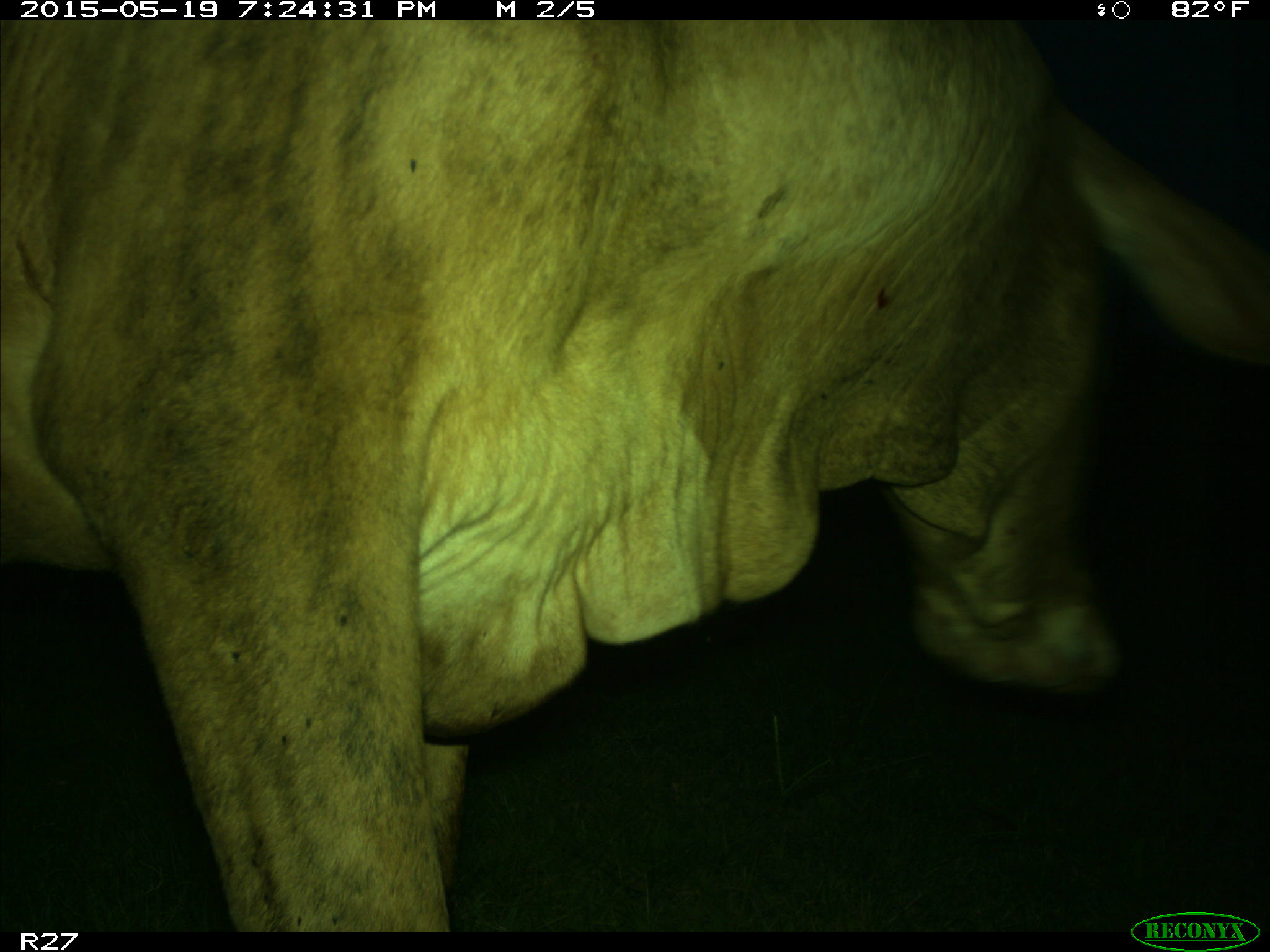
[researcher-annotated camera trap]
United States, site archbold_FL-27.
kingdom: Animalia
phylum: Chordata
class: Mammalia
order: Artiodactyla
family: Bovidae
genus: Bos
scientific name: Bos taurus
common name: domestic cow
Bos taurus (domestic cow).